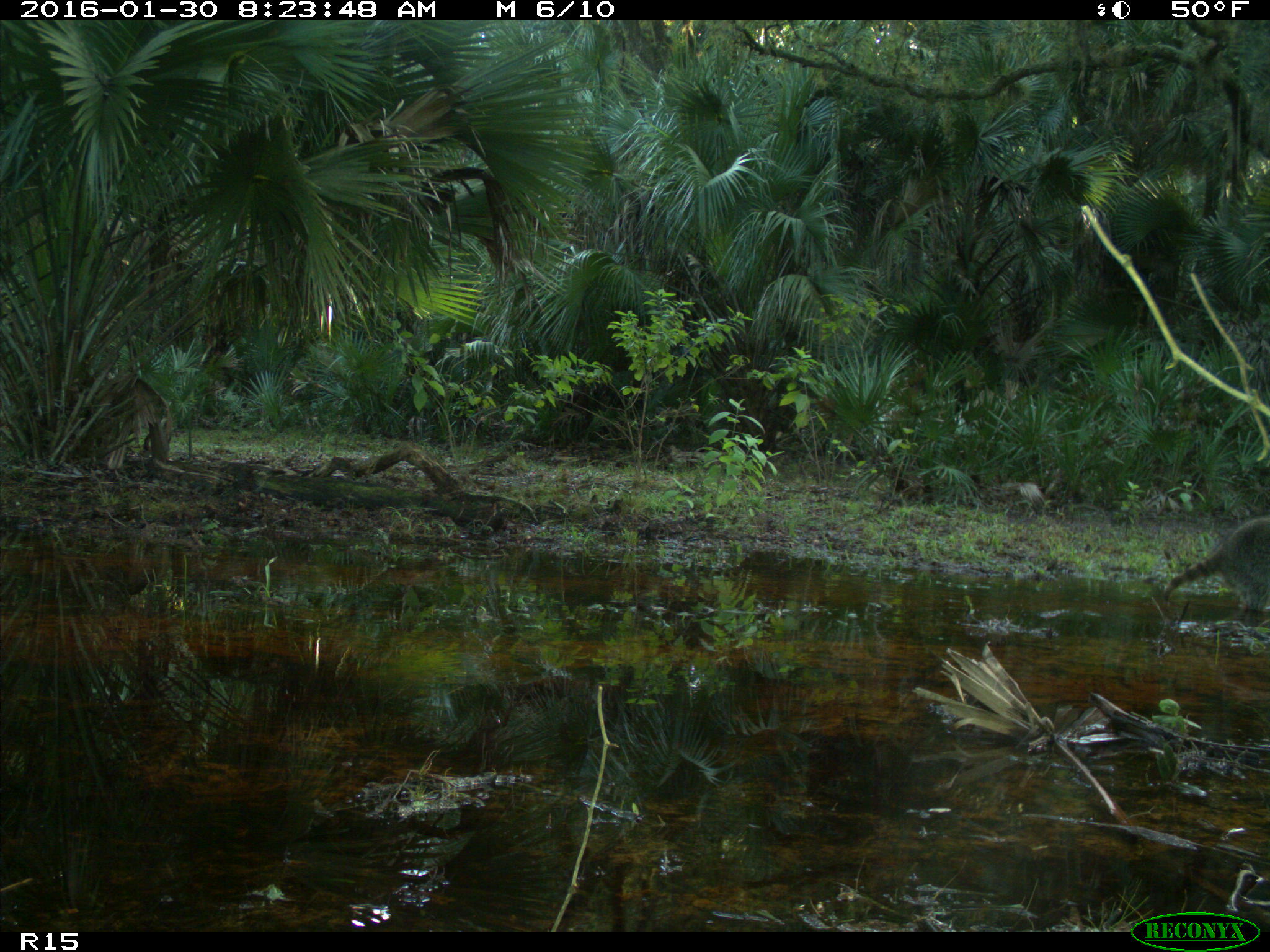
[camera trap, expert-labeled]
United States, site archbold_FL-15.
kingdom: Animalia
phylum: Chordata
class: Mammalia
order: Carnivora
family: Procyonidae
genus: Procyon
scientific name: Procyon lotor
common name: common raccoon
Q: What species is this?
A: Procyon lotor (common raccoon).